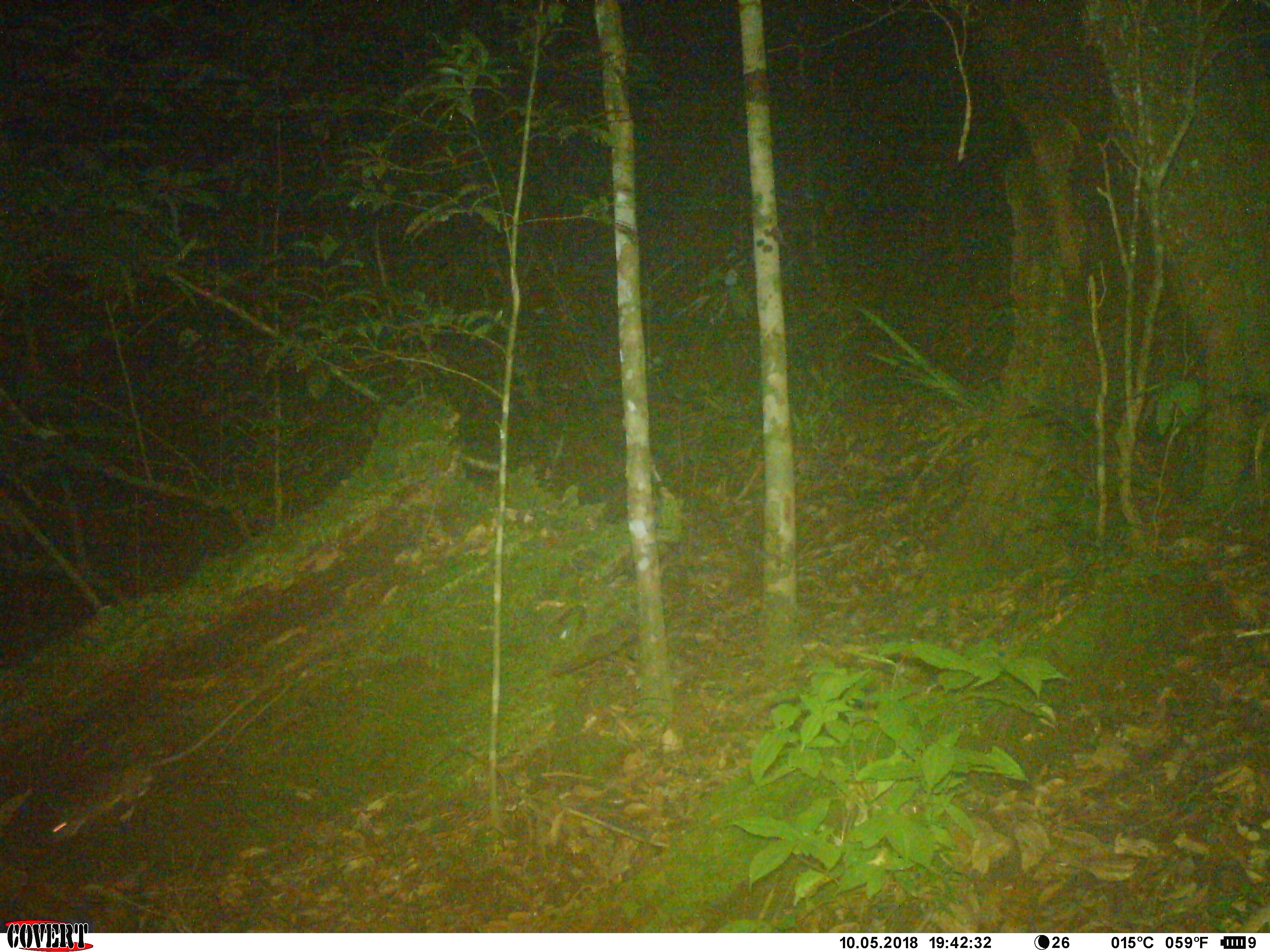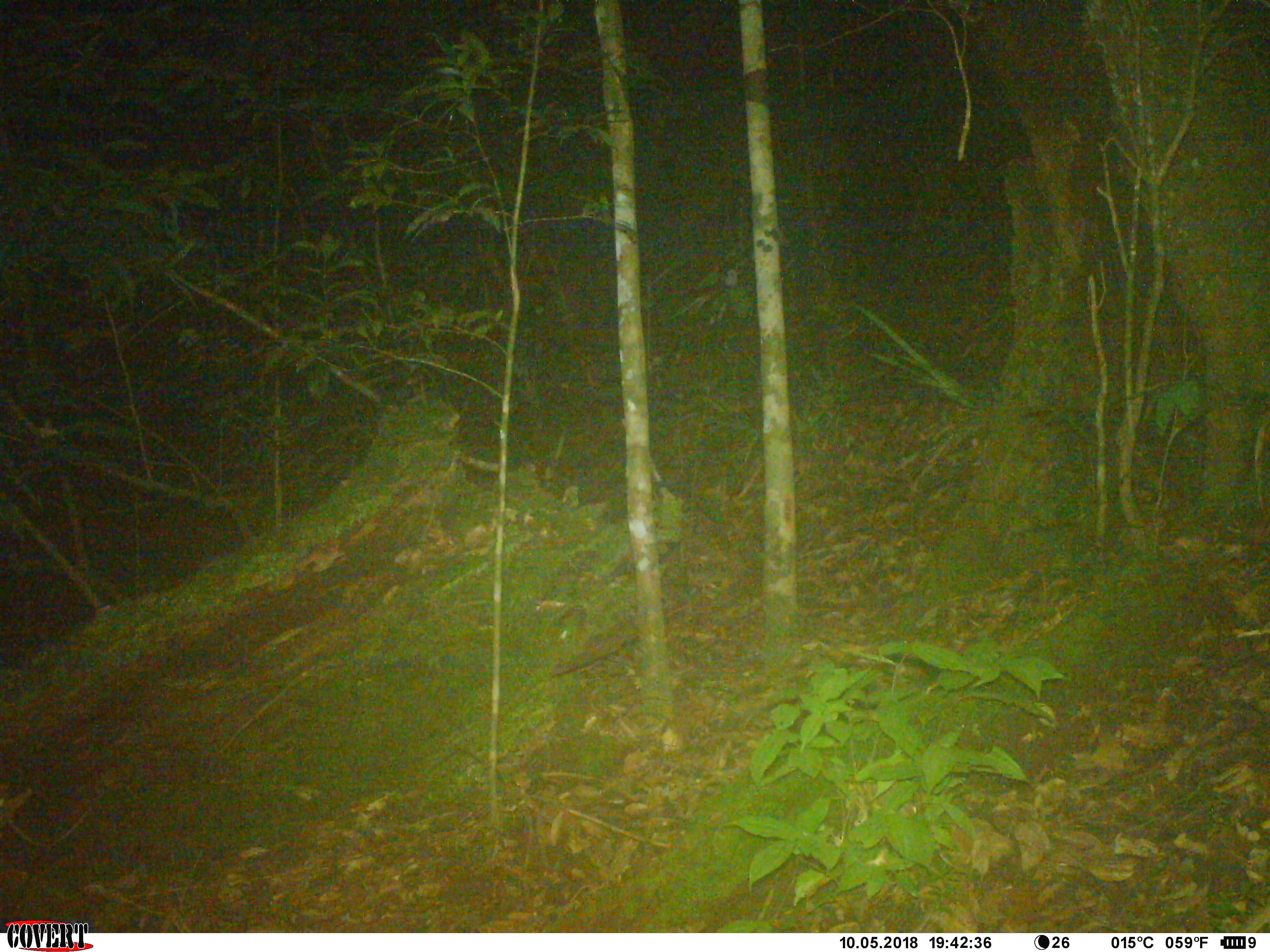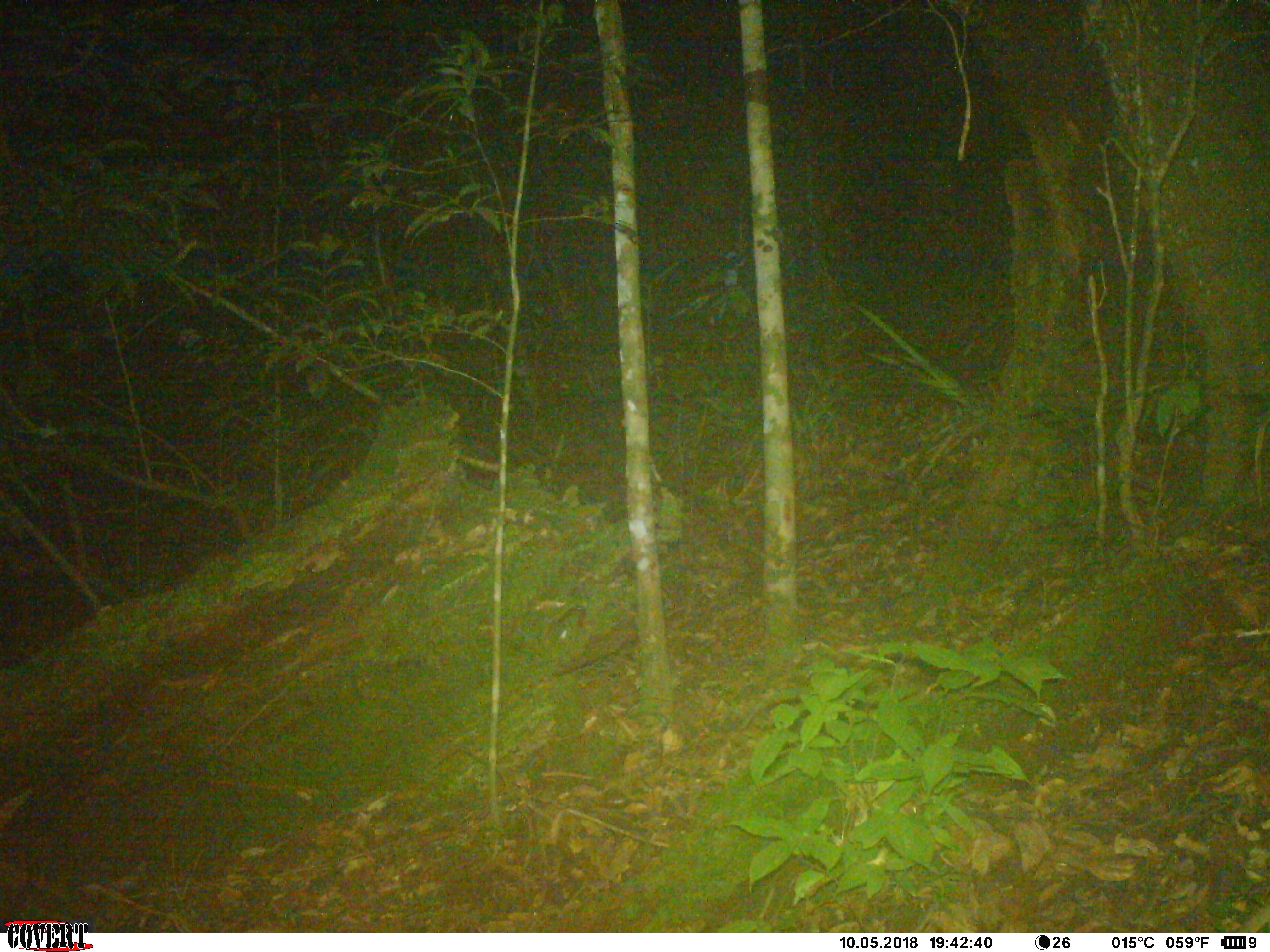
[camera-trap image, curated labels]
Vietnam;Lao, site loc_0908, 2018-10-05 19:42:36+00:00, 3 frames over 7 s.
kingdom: Animalia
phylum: Chordata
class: Mammalia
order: Rodentia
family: Muridae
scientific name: Muridae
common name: old-world mice and rats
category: unidentified murid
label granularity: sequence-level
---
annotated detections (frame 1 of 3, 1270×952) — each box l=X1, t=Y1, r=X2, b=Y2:
unidentified murid: l=44, t=672, r=275, b=841